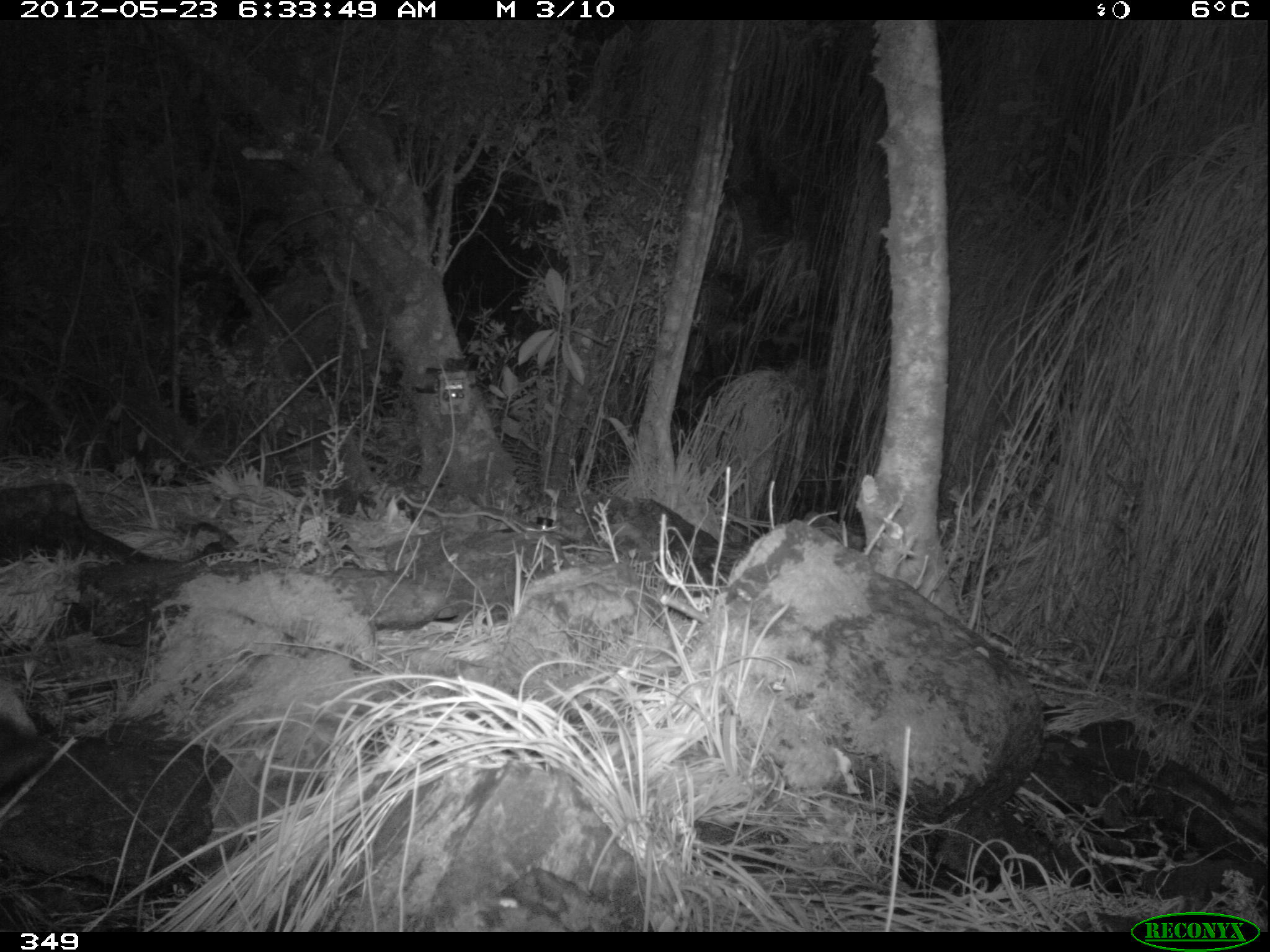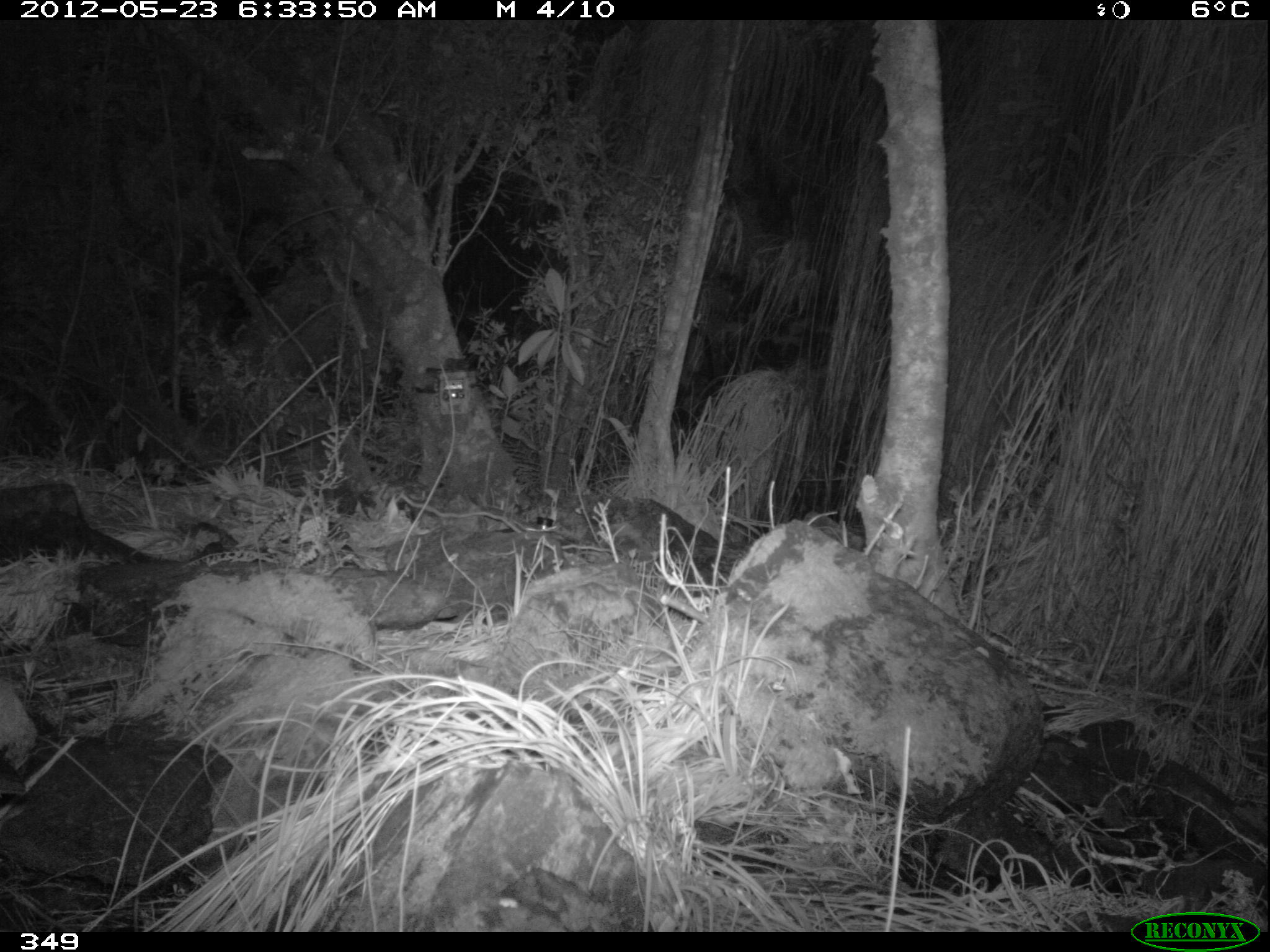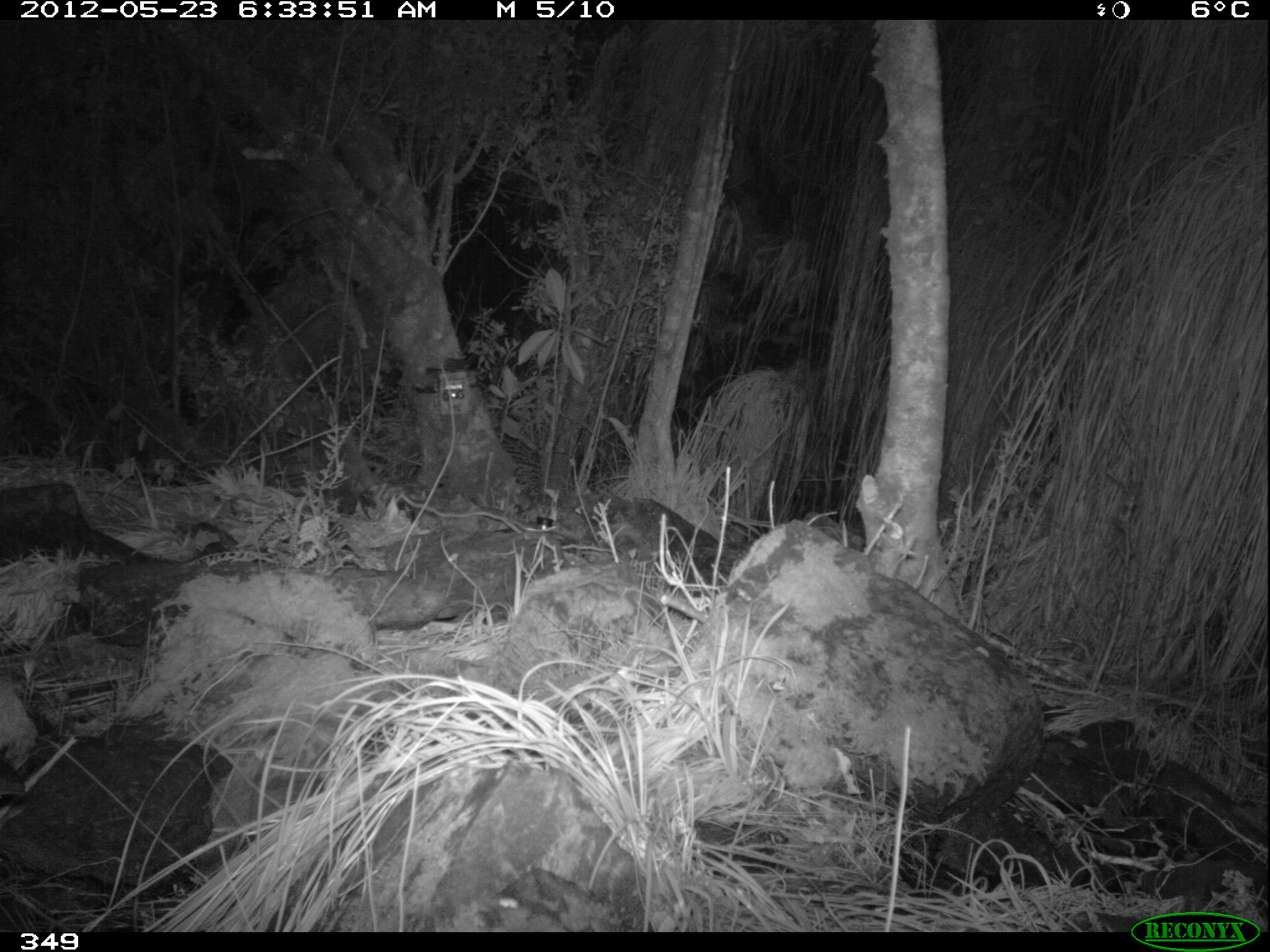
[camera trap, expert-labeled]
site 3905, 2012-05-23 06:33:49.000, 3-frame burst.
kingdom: Animalia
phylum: Chordata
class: Aves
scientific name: Aves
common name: bird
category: unknown bird